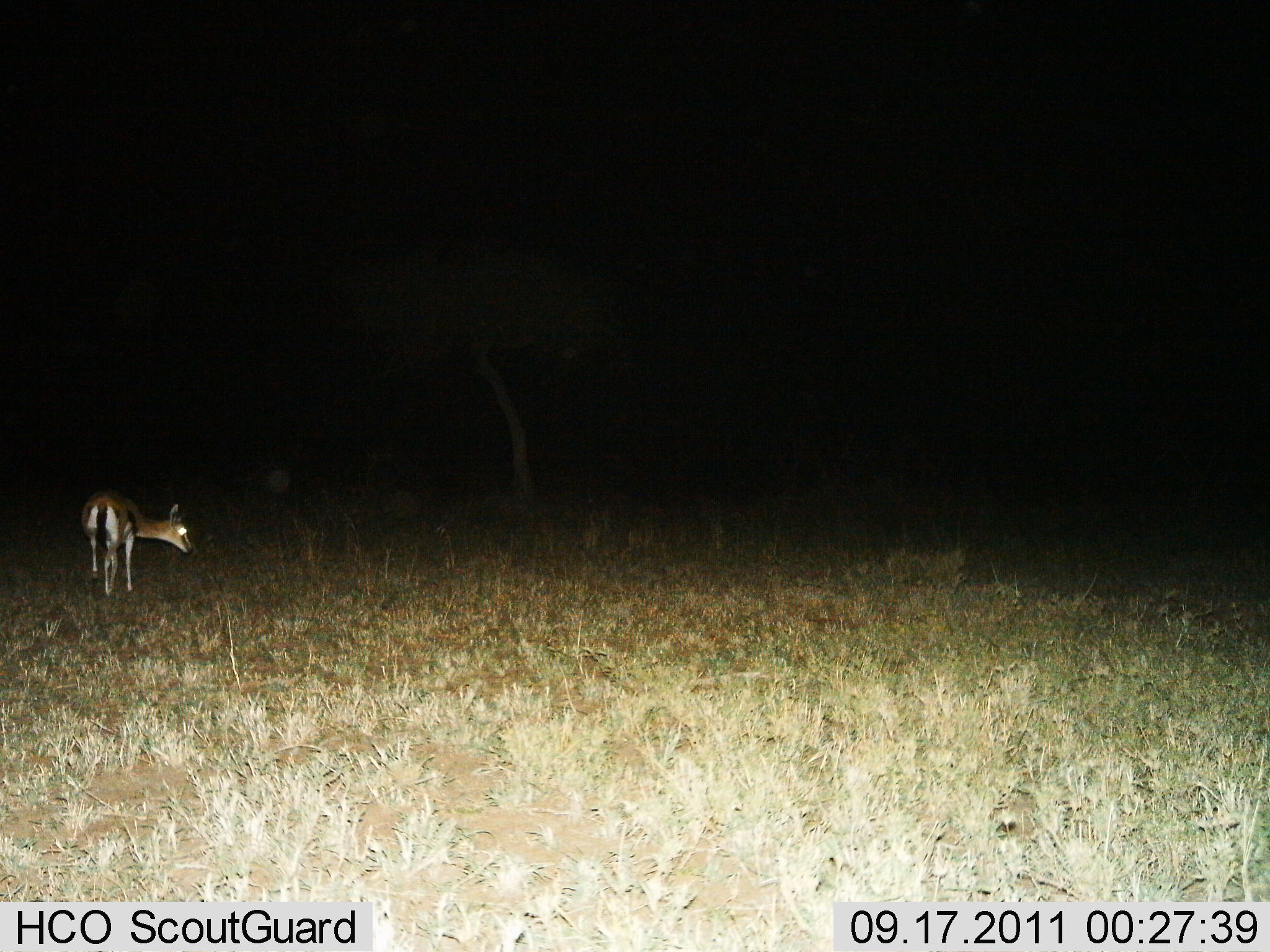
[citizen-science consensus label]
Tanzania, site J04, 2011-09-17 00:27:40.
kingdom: Animalia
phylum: Chordata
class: Mammalia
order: Artiodactyla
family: Bovidae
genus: Eudorcas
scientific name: Eudorcas thomsonii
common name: thomson's gazelle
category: gazellethomsons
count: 1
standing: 83%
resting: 0%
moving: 0%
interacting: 0%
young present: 0%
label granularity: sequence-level